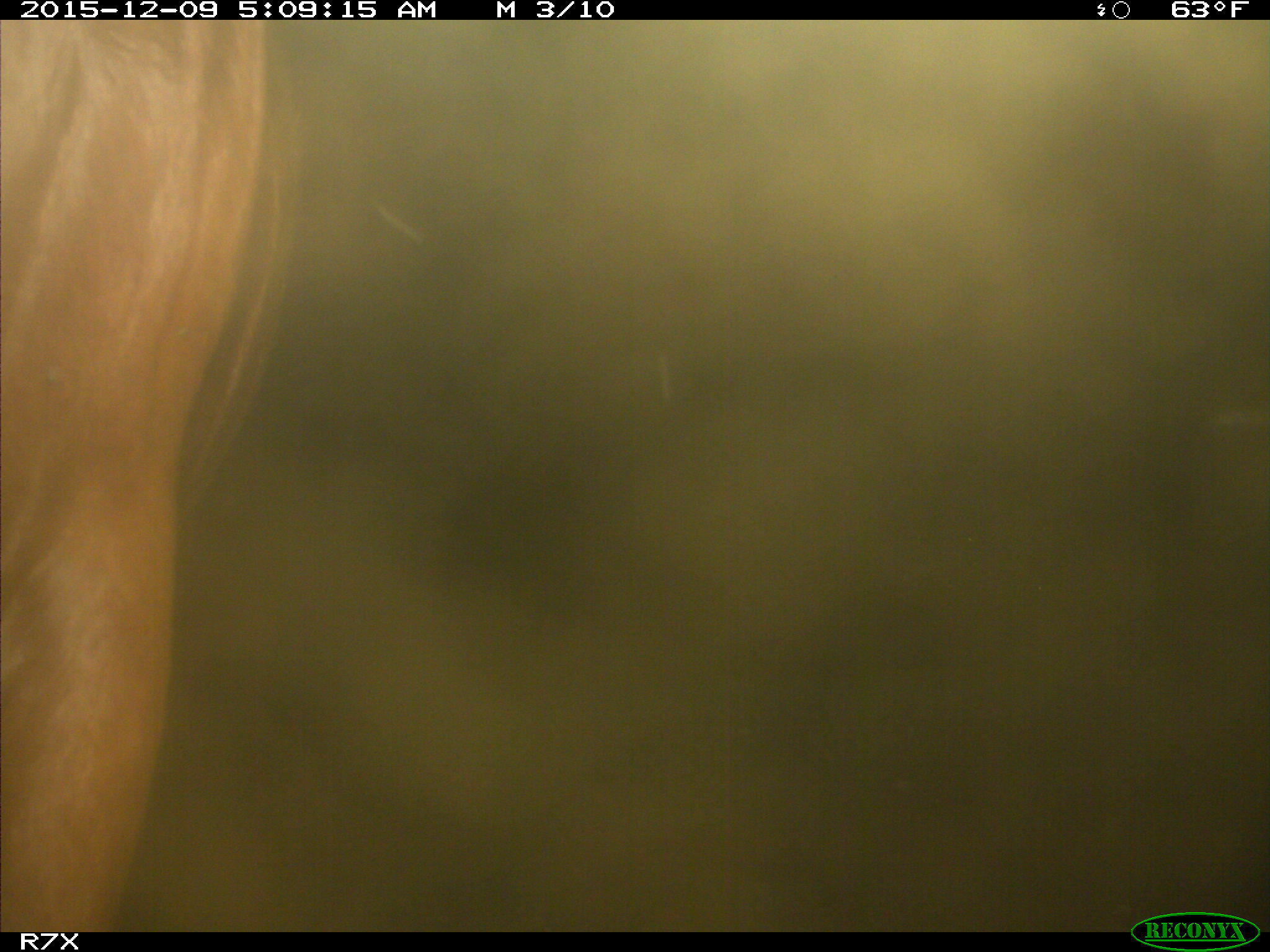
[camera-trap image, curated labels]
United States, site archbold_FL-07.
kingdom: Animalia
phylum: Chordata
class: Mammalia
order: Artiodactyla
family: Bovidae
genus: Bos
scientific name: Bos taurus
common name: domestic cow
Bos taurus (domestic cow).